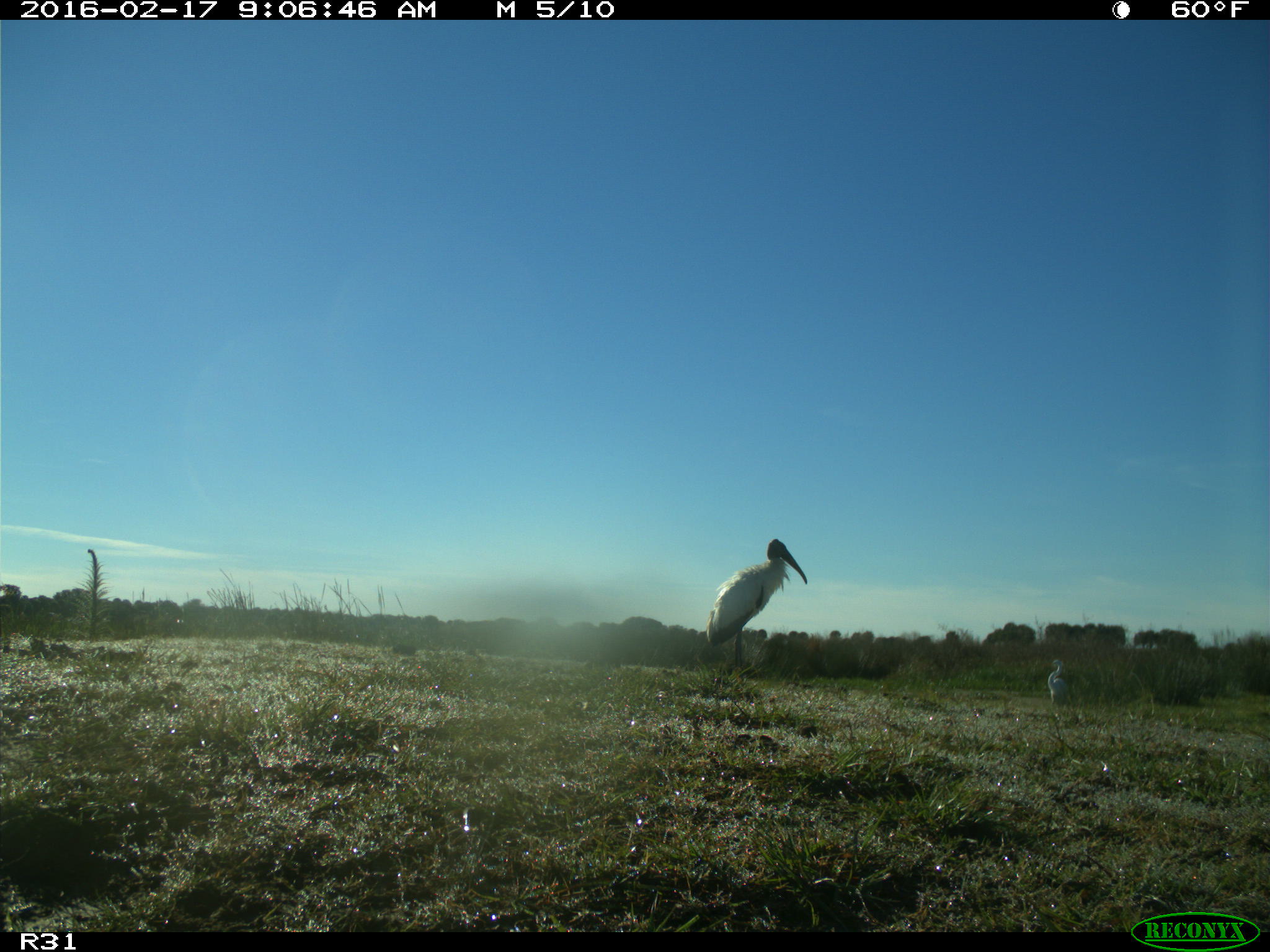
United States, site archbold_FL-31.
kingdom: Animalia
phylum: Chordata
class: Aves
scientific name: Aves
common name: birds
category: unidentified bird